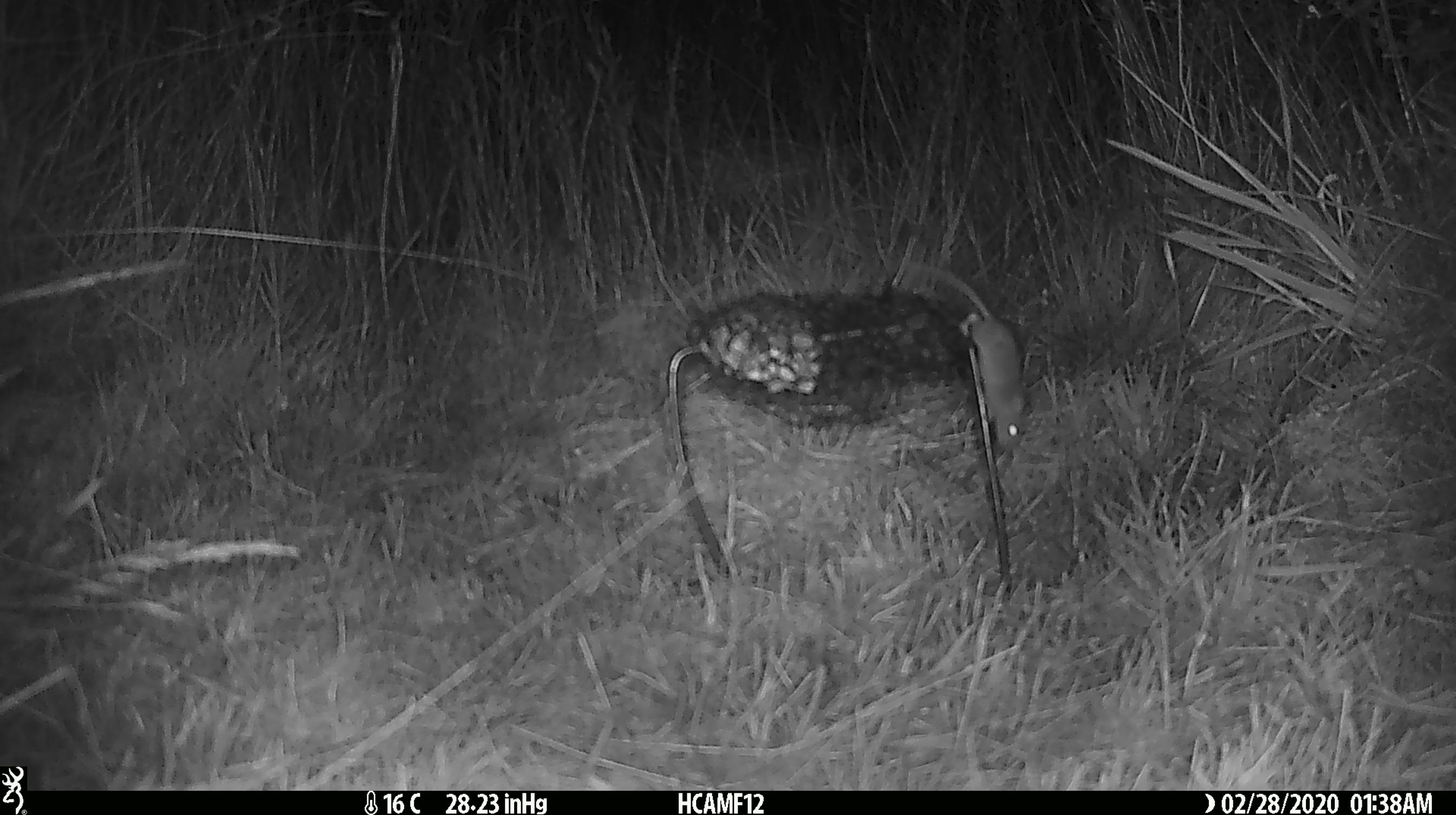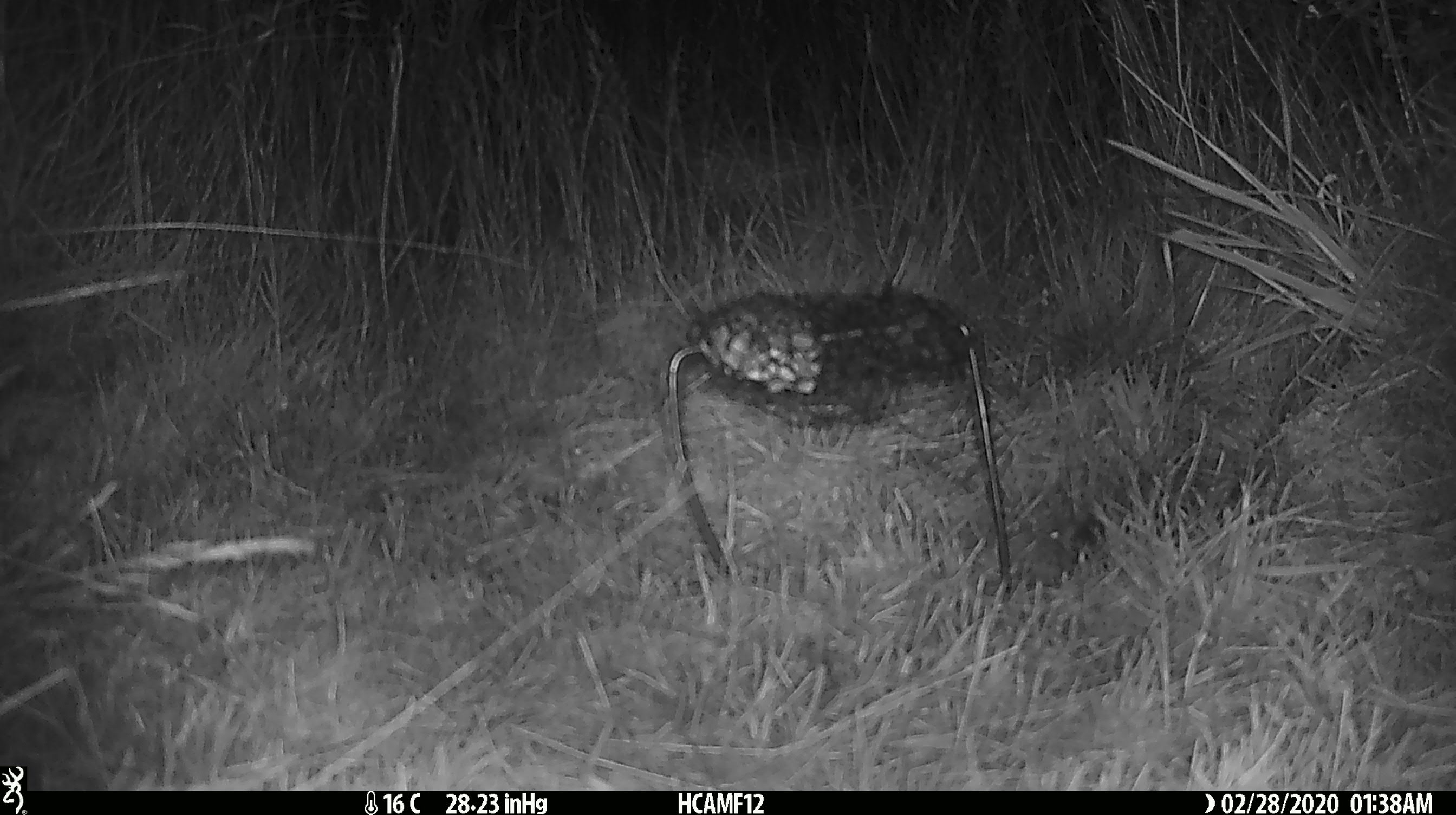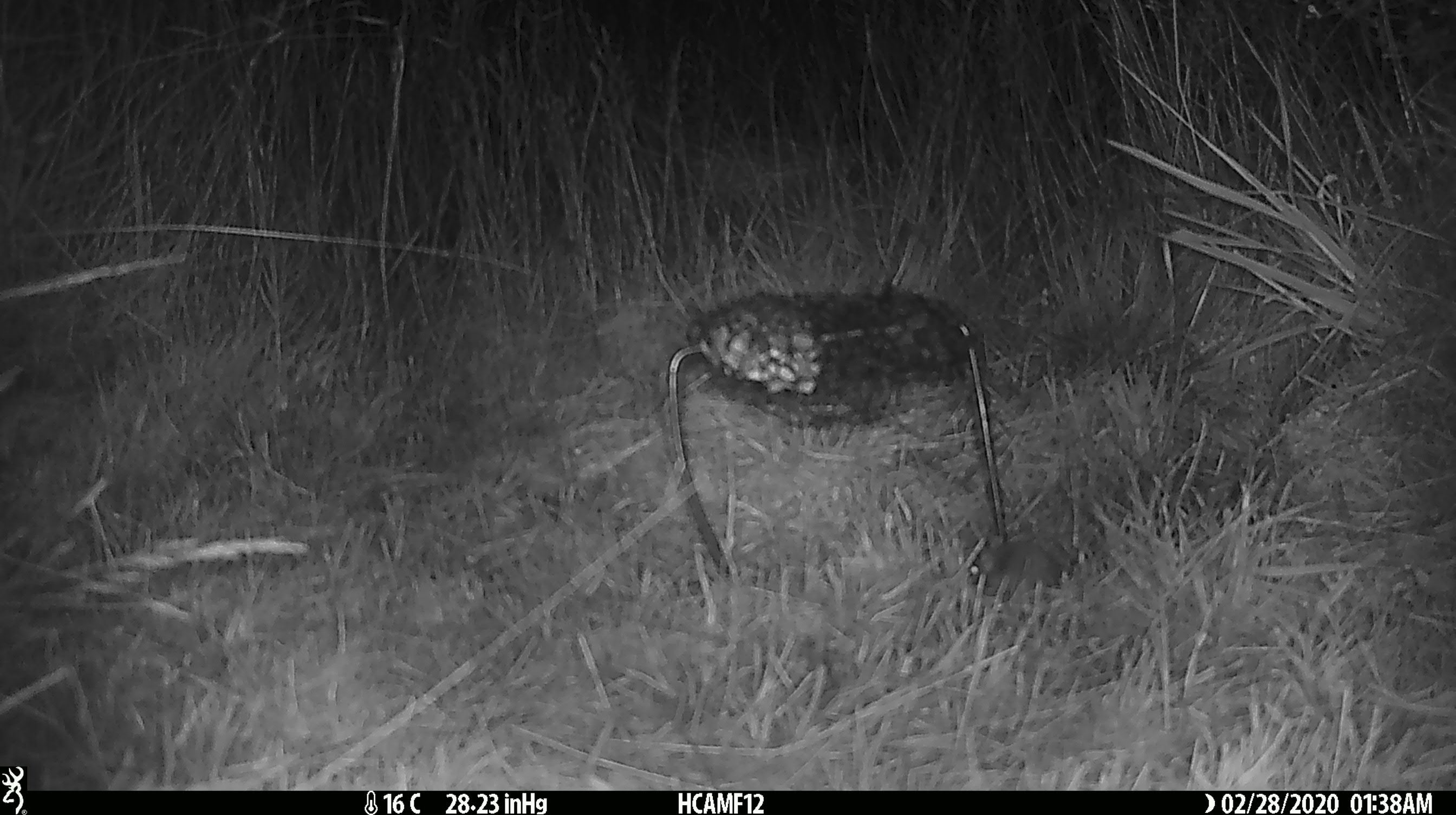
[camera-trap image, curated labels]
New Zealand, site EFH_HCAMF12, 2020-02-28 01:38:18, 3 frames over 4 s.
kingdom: Animalia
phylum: Chordata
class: Mammalia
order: Rodentia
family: Muridae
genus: Mus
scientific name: Mus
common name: mouse